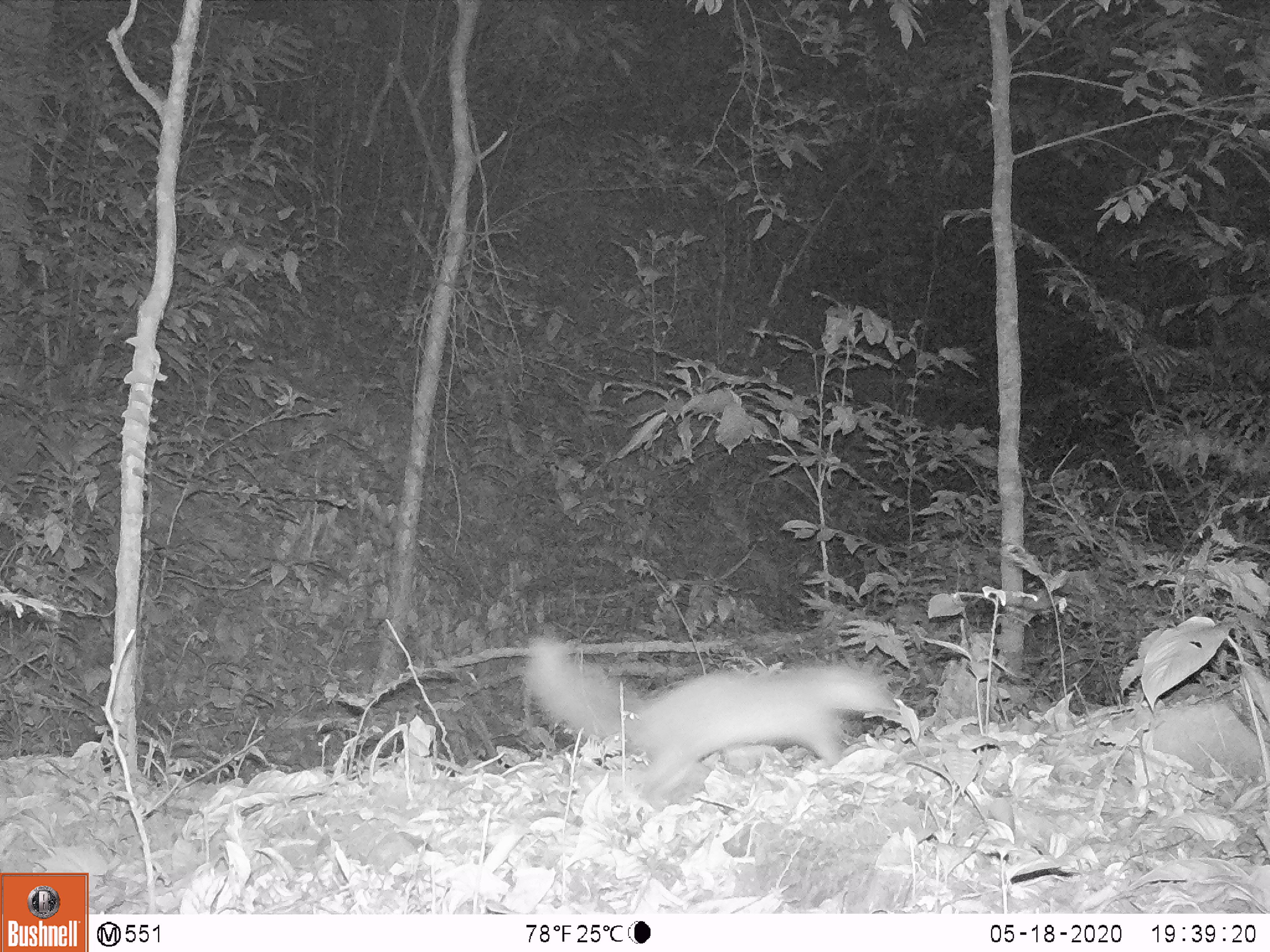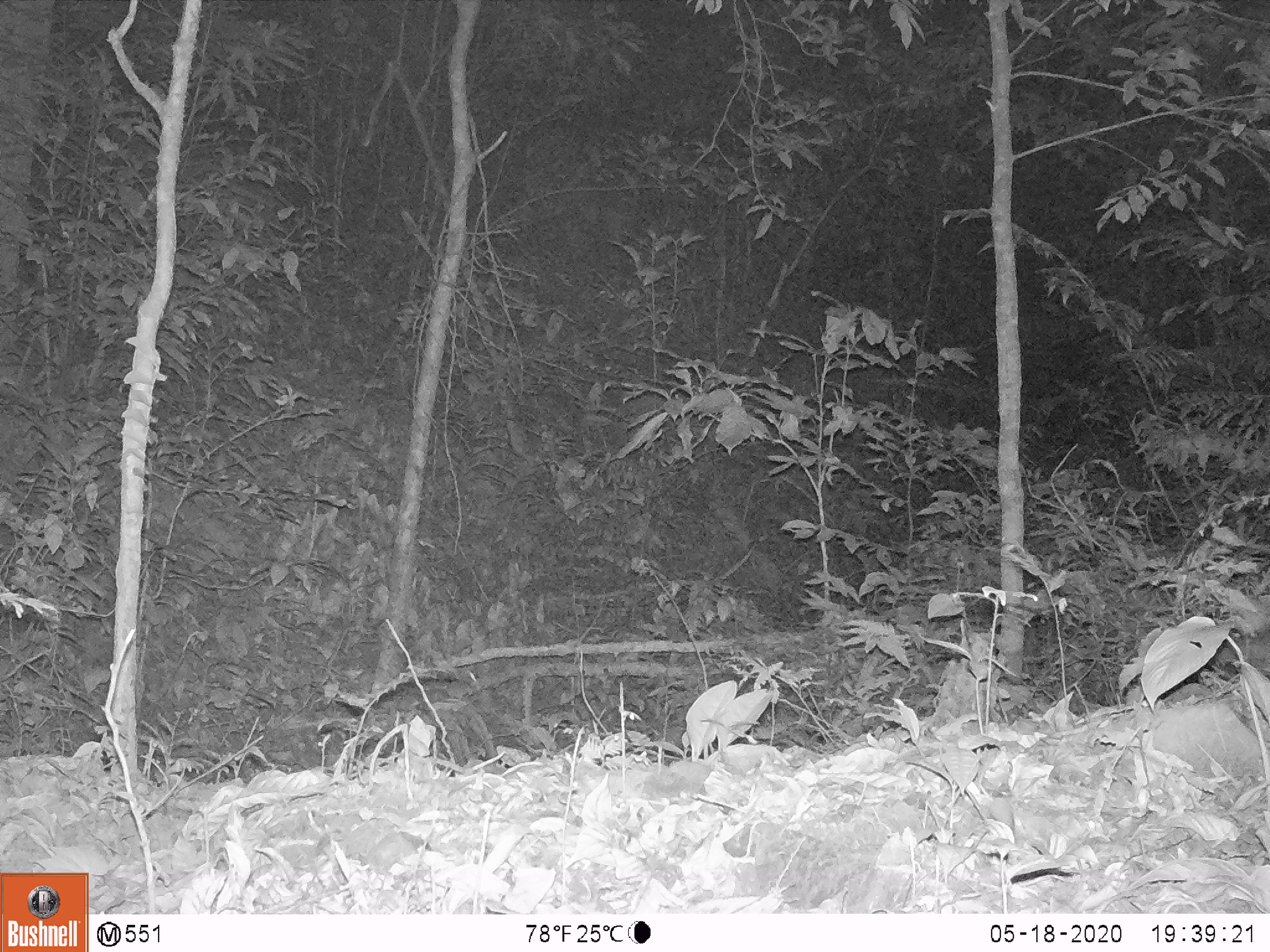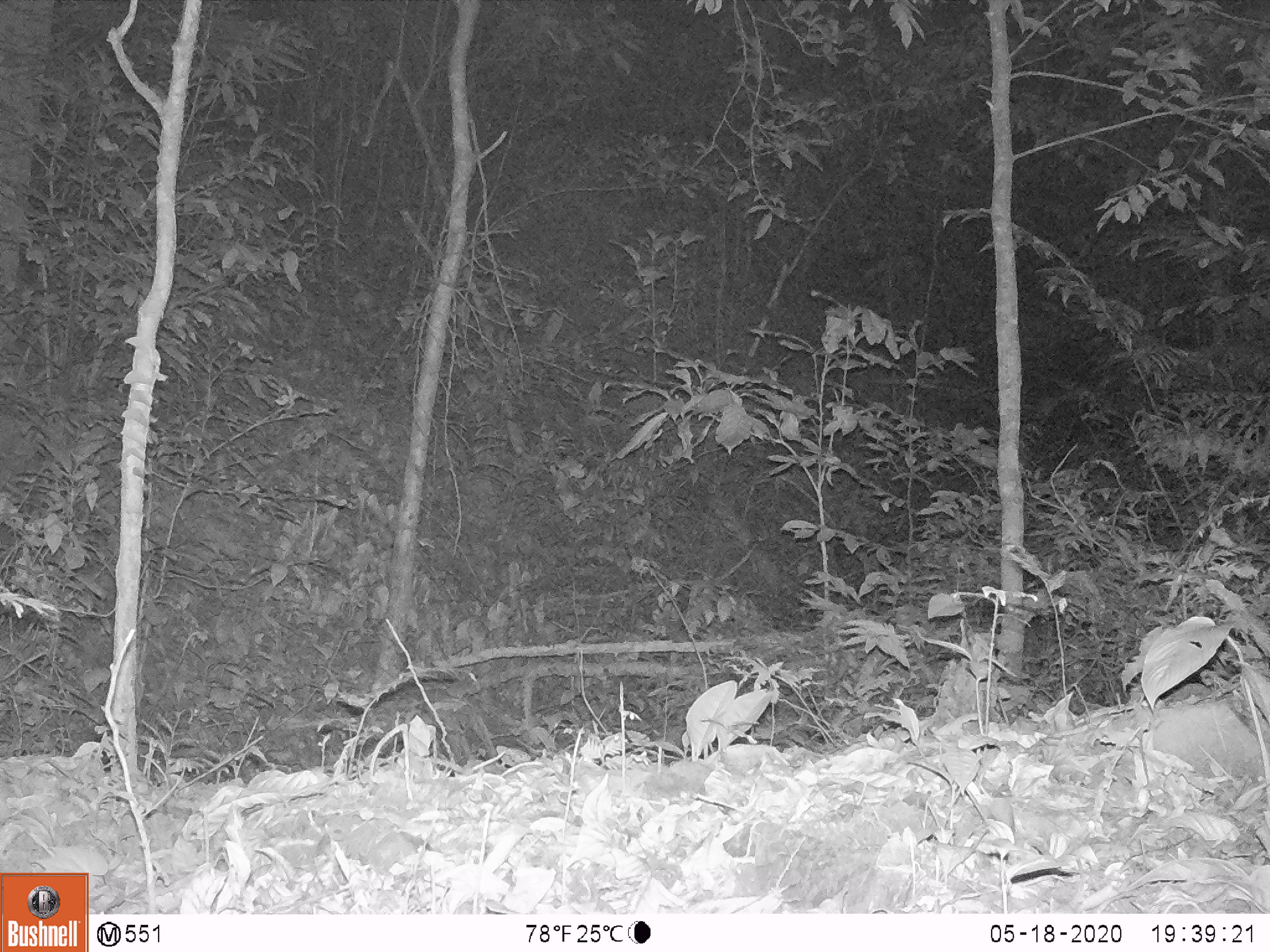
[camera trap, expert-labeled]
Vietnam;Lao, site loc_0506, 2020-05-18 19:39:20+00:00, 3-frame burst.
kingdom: Animalia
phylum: Chordata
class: Mammalia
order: Carnivora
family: Mustelidae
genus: Melogale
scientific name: Melogale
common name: ferret badger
Ferret badger (Melogale). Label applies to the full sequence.